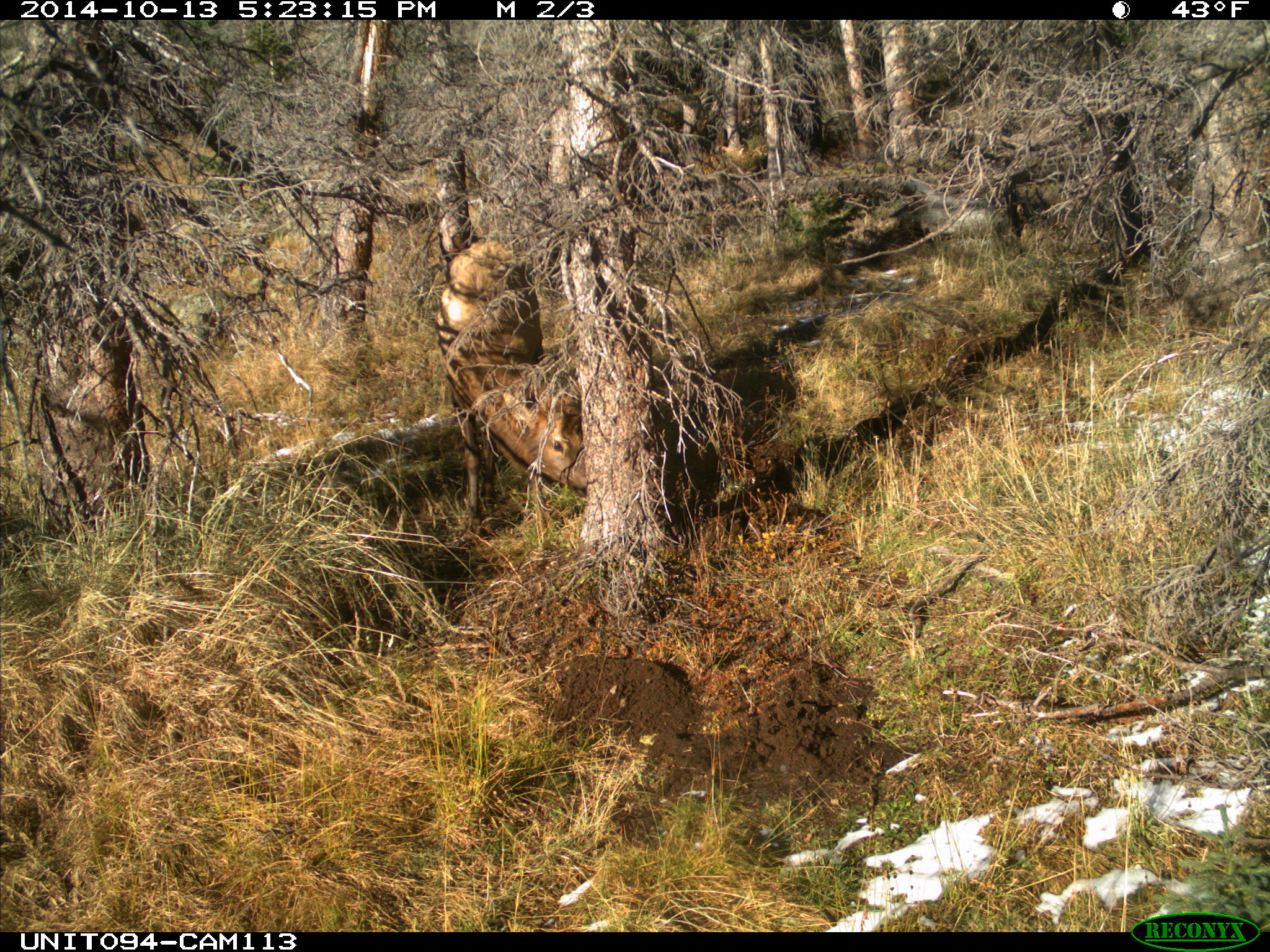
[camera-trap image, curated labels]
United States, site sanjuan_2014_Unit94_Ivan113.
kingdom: Animalia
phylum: Chordata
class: Mammalia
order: Artiodactyla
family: Cervidae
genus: Cervus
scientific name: Cervus elaphus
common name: red deer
Cervus elaphus (red deer).